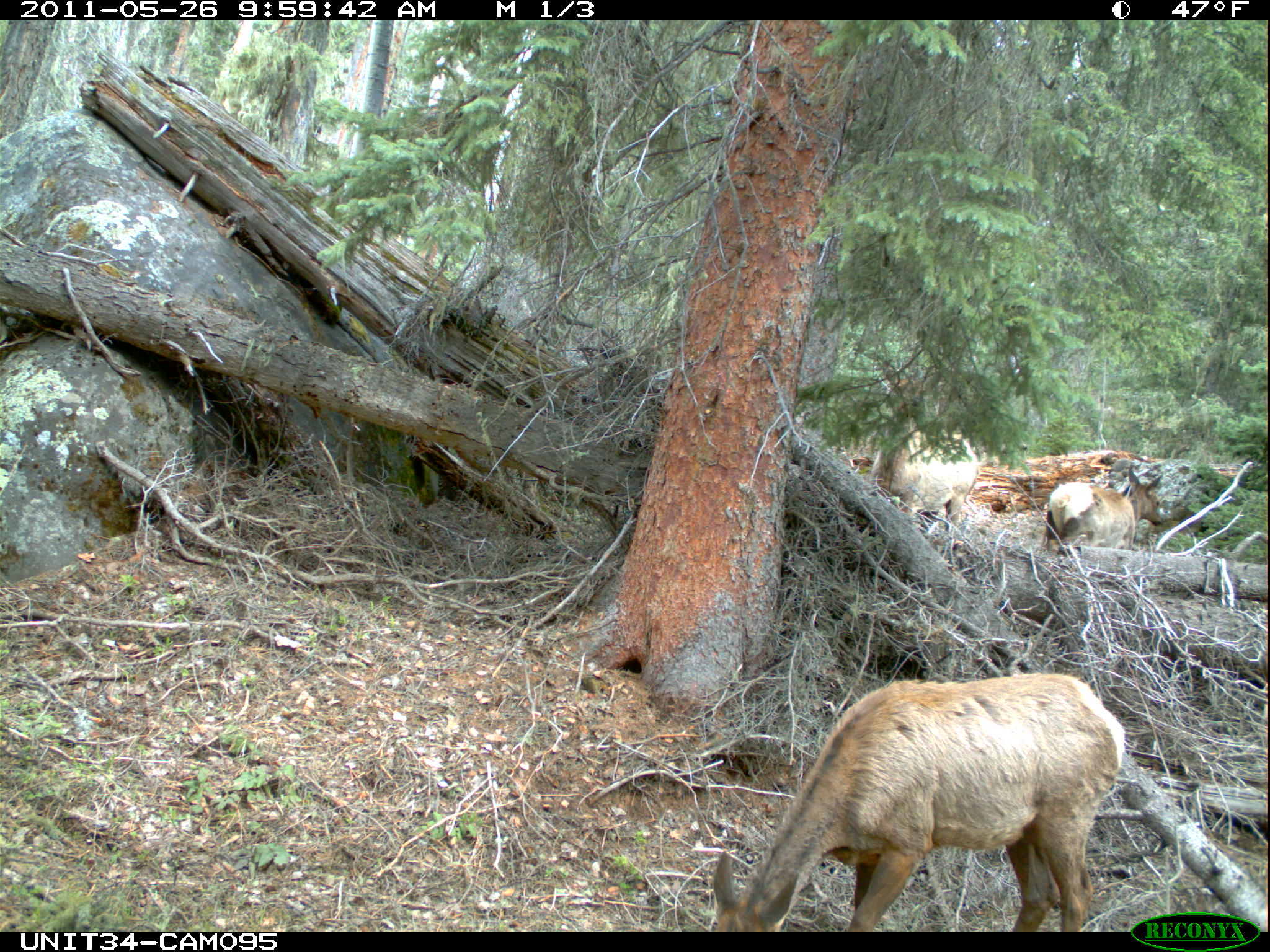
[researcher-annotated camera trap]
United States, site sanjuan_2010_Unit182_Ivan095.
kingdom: Animalia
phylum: Chordata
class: Mammalia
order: Artiodactyla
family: Cervidae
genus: Cervus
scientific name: Cervus elaphus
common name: red deer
Cervus elaphus (red deer).